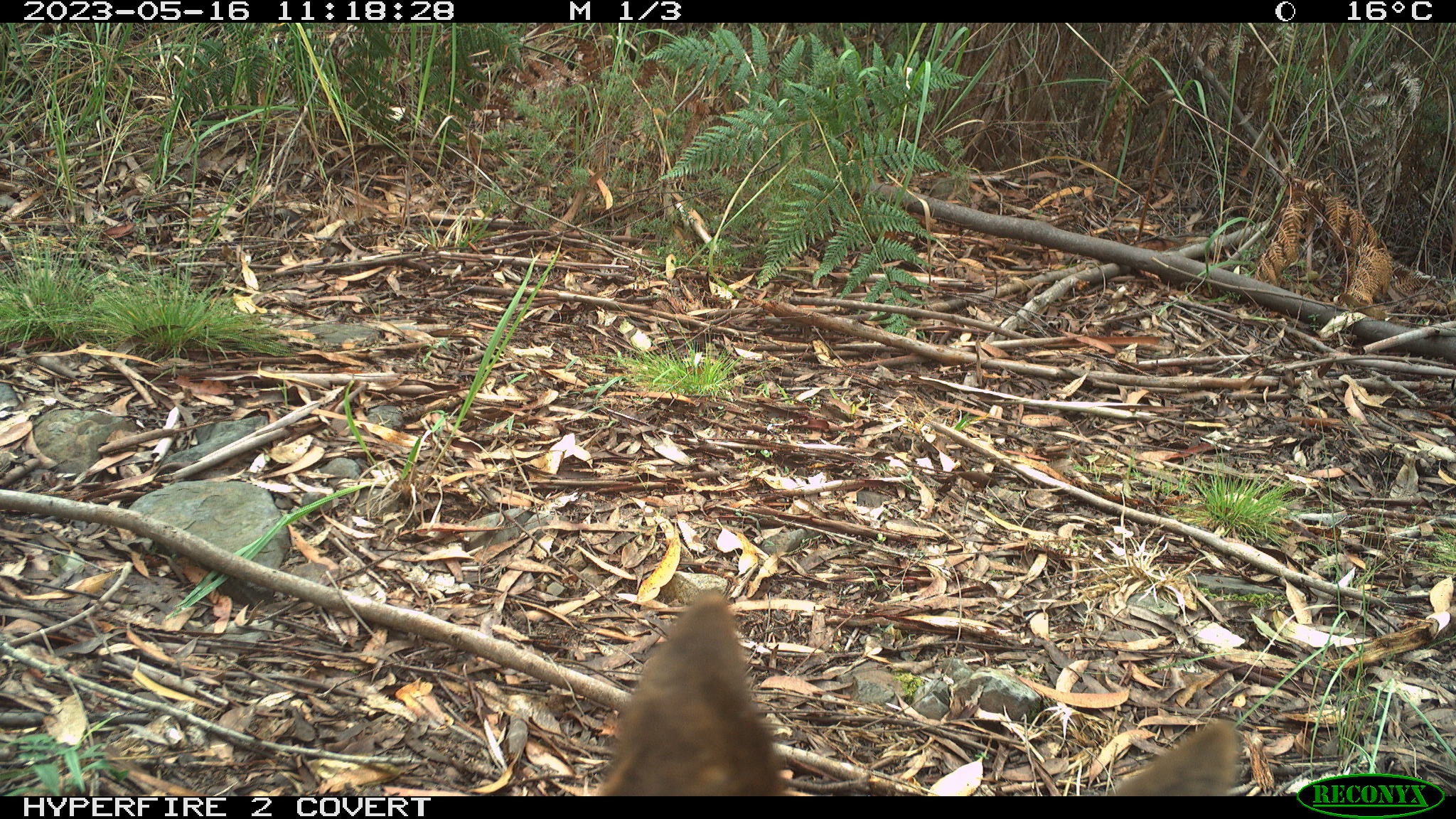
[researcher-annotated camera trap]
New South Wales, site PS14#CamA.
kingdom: Animalia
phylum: Chordata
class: Mammalia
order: Carnivora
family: Canidae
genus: Canis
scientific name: Canis familiaris dingo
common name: dingo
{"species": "dingo (Canis familiaris dingo)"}